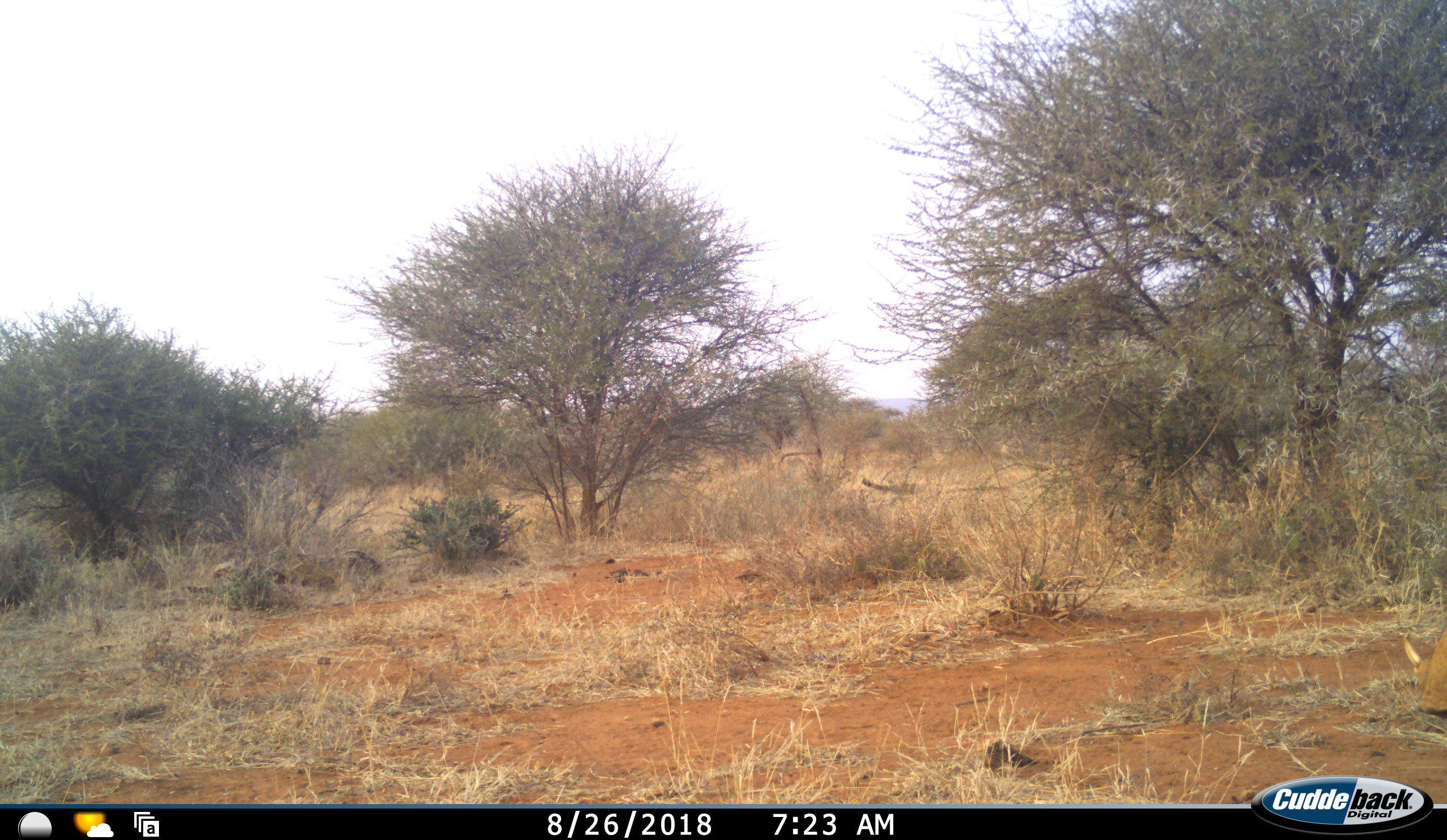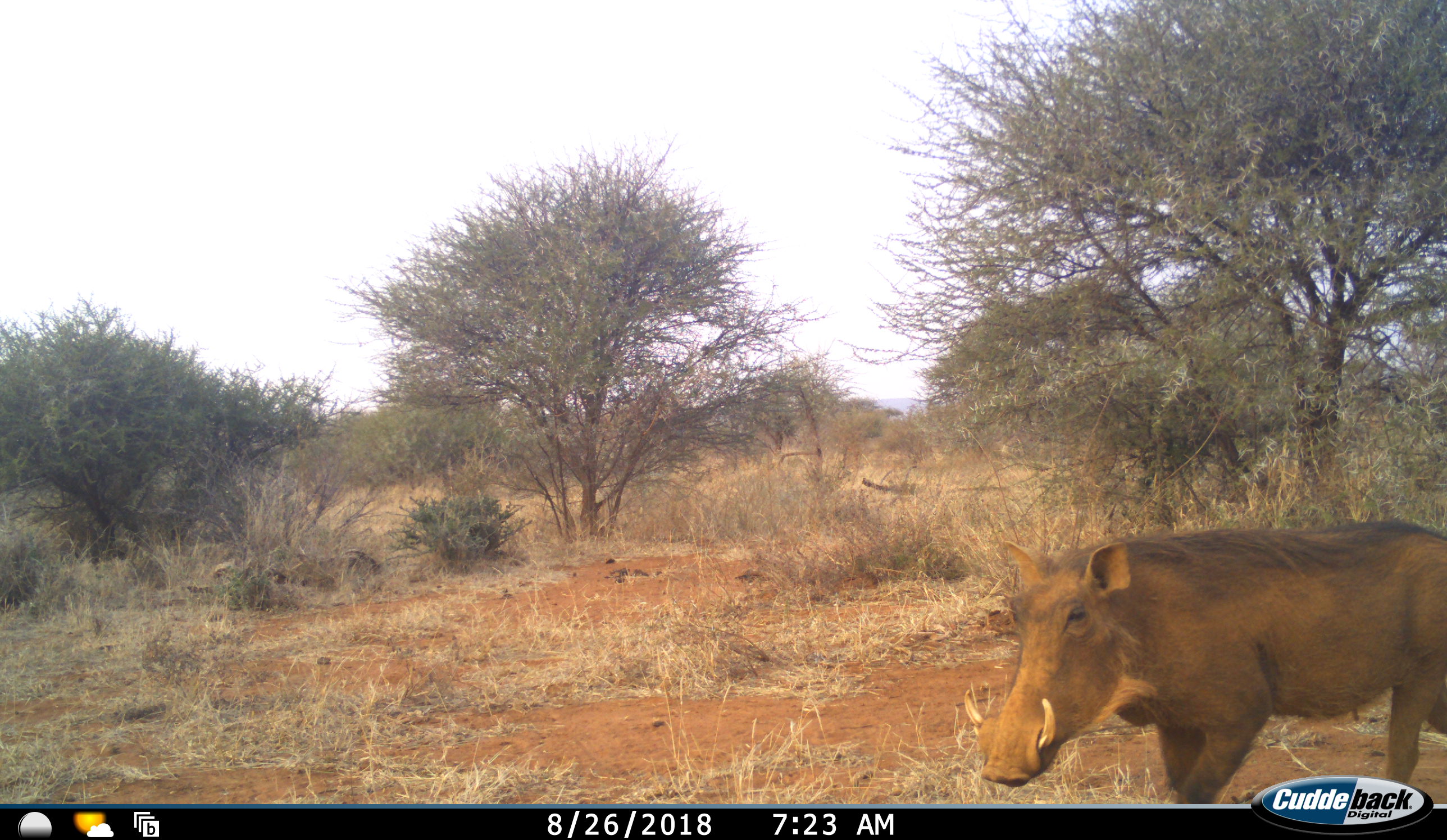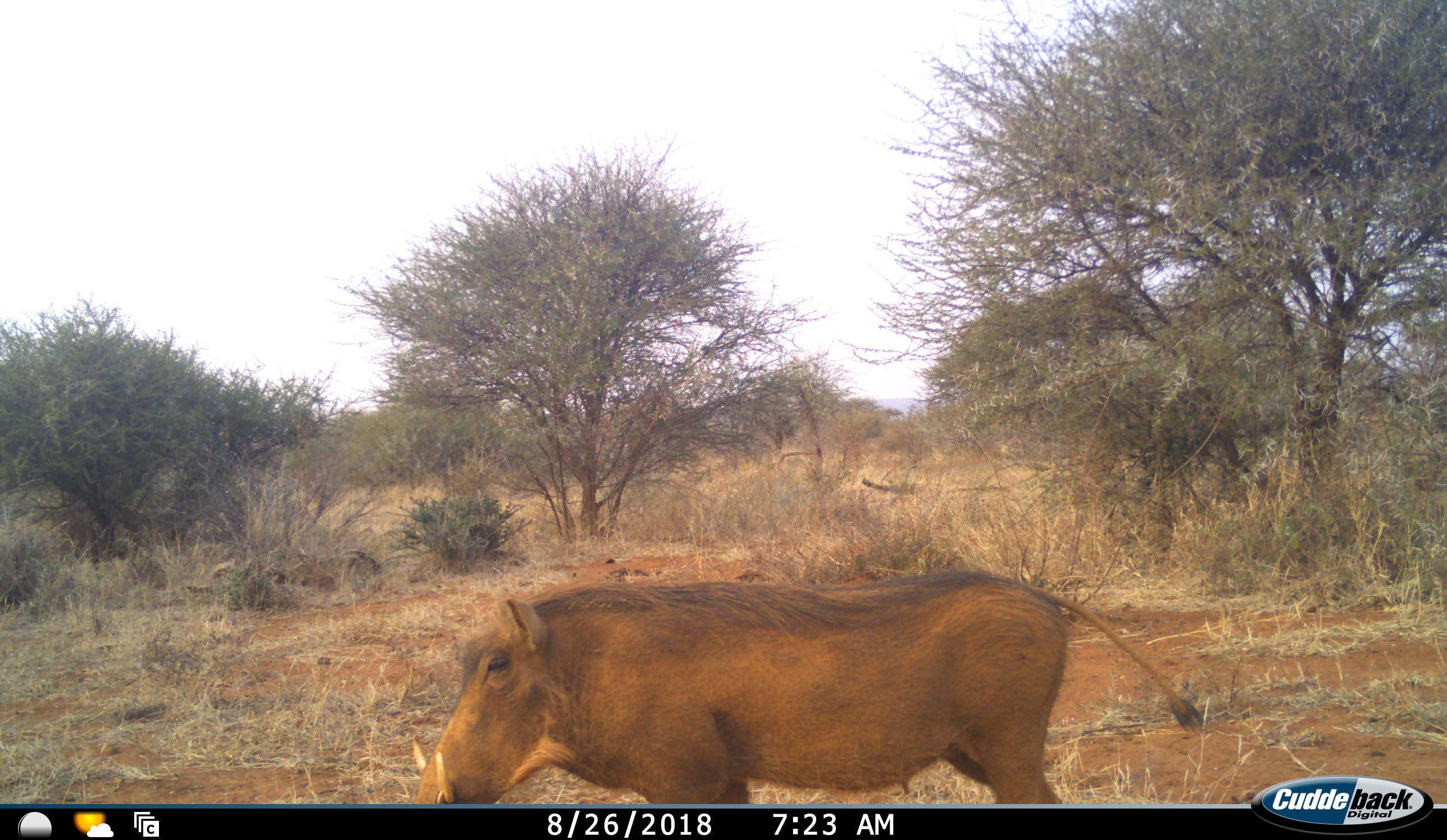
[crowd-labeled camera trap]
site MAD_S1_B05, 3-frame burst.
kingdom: Animalia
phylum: Chordata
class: Mammalia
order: Artiodactyla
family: Suidae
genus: Phacochoerus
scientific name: Phacochoerus africanus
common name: warthog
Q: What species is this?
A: Warthog (Phacochoerus africanus).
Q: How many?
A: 1.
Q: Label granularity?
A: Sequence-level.